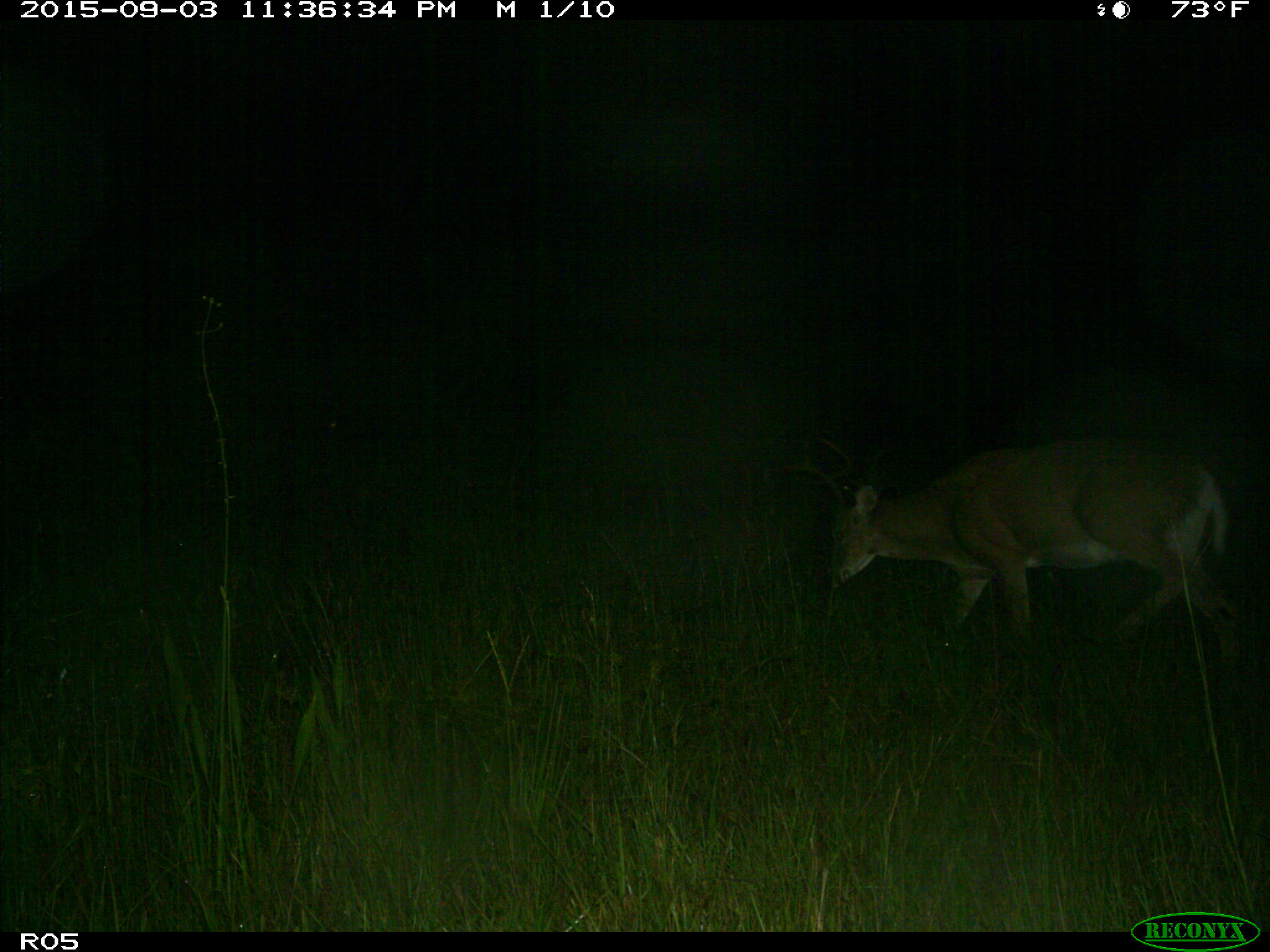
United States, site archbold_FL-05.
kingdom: Animalia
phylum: Chordata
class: Mammalia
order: Artiodactyla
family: Cervidae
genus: Odocoileus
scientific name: Odocoileus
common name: deer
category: unidentified deer